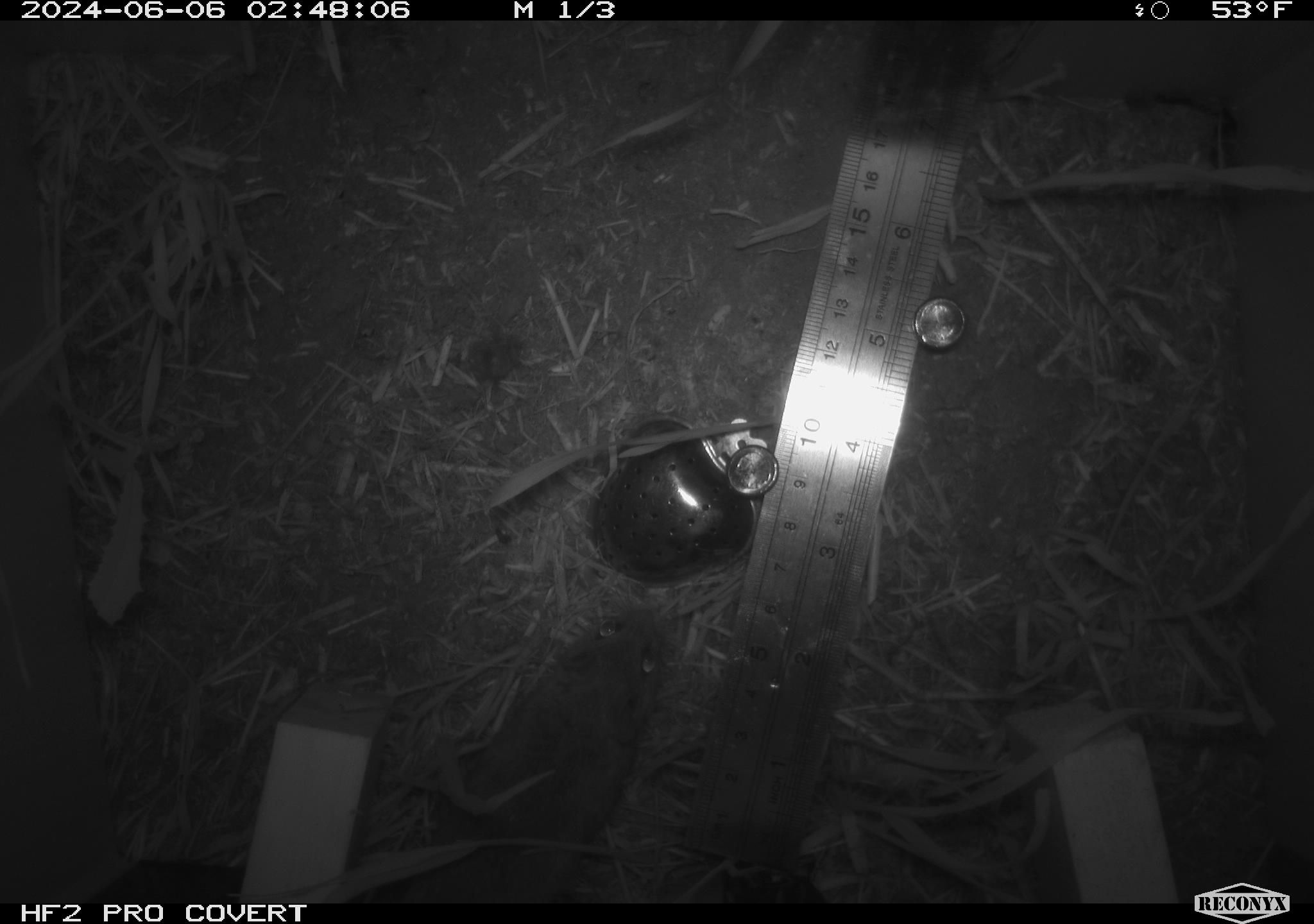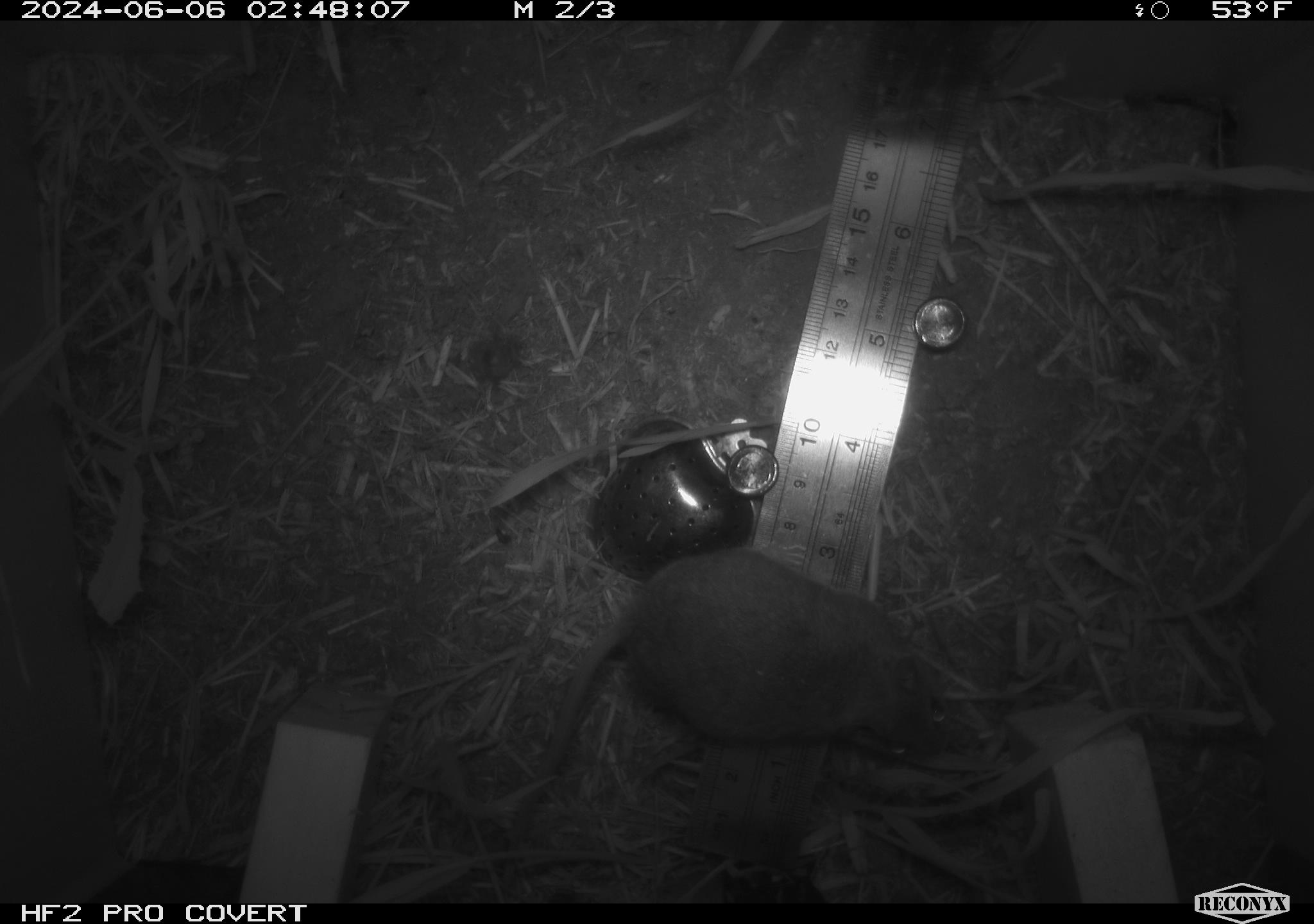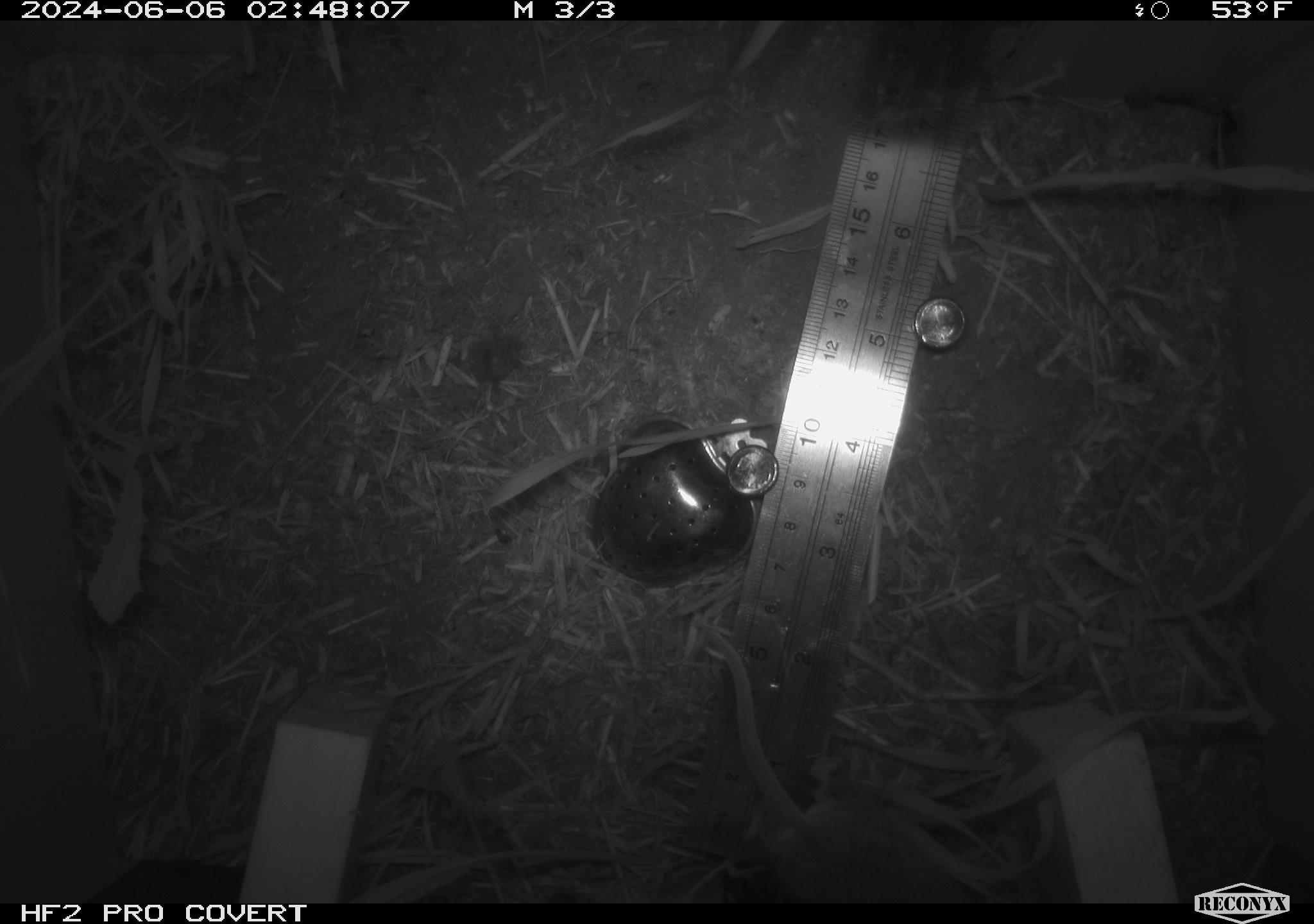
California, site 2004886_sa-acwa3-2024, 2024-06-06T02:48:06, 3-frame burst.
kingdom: Animalia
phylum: Chordata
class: Mammalia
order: Rodentia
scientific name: Rodentia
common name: mouse species